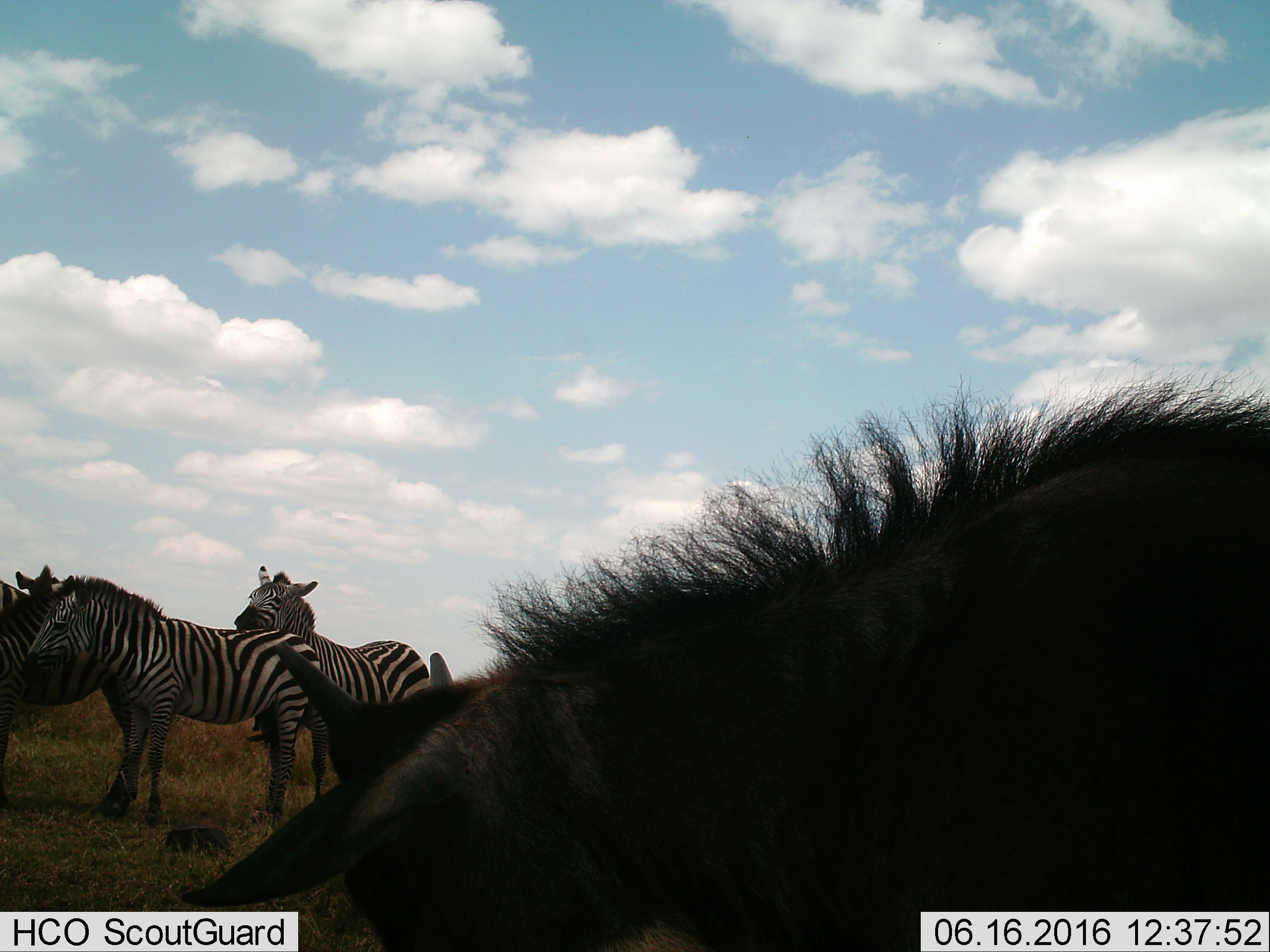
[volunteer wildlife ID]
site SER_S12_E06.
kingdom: Animalia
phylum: Chordata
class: Mammalia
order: Artiodactyla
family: Bovidae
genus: Connochaetes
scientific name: Connochaetes taurinus taurinus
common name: blue wildebeest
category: wildebeestblue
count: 1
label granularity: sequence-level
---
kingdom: Animalia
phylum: Chordata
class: Mammalia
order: Perissodactyla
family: Equidae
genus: Equus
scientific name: Equus quagga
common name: plains zebra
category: zebraplains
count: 4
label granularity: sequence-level